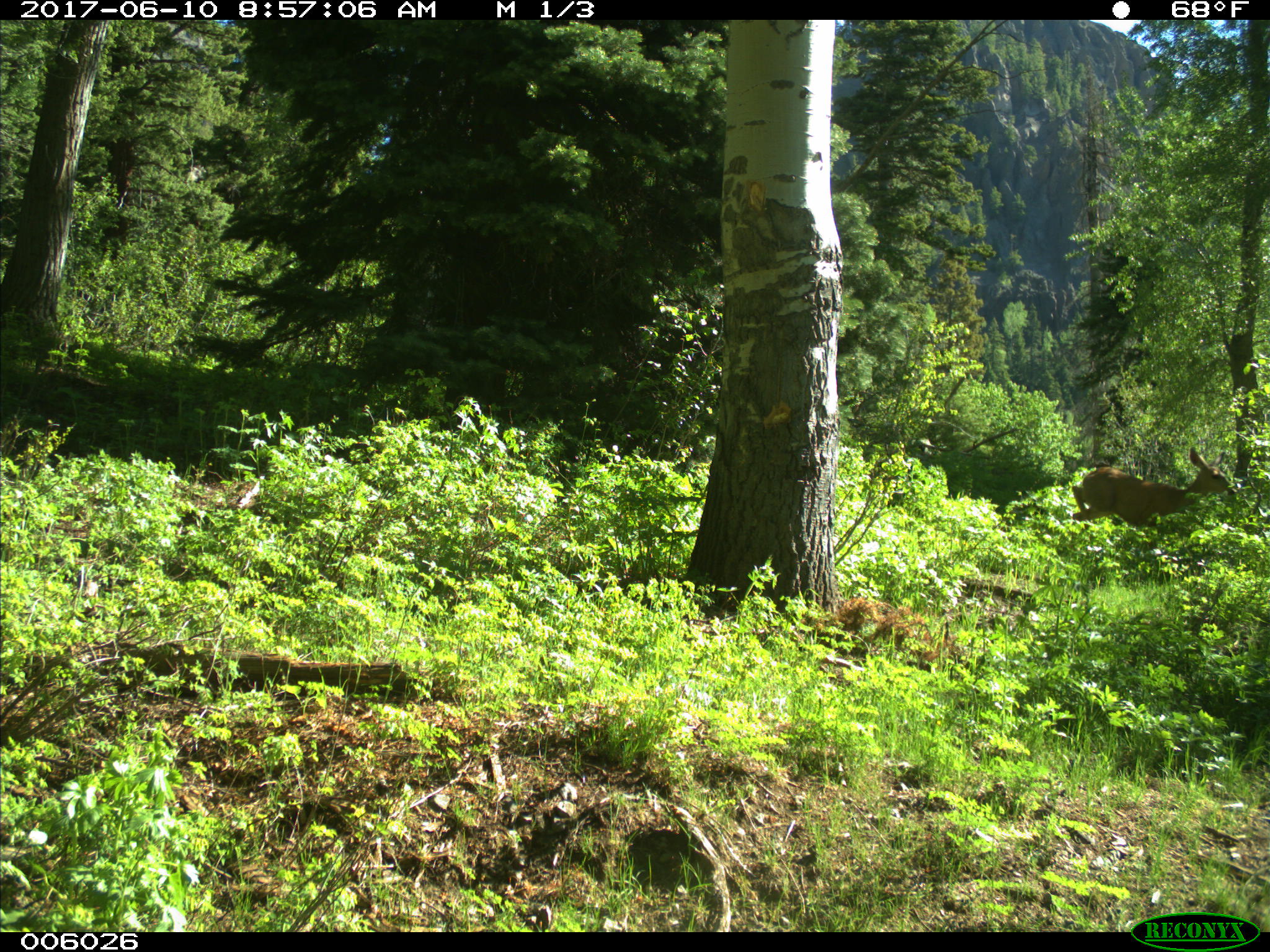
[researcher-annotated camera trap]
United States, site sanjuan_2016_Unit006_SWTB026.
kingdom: Animalia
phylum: Chordata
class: Mammalia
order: Artiodactyla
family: Cervidae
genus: Odocoileus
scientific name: Odocoileus hemionus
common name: mule deer